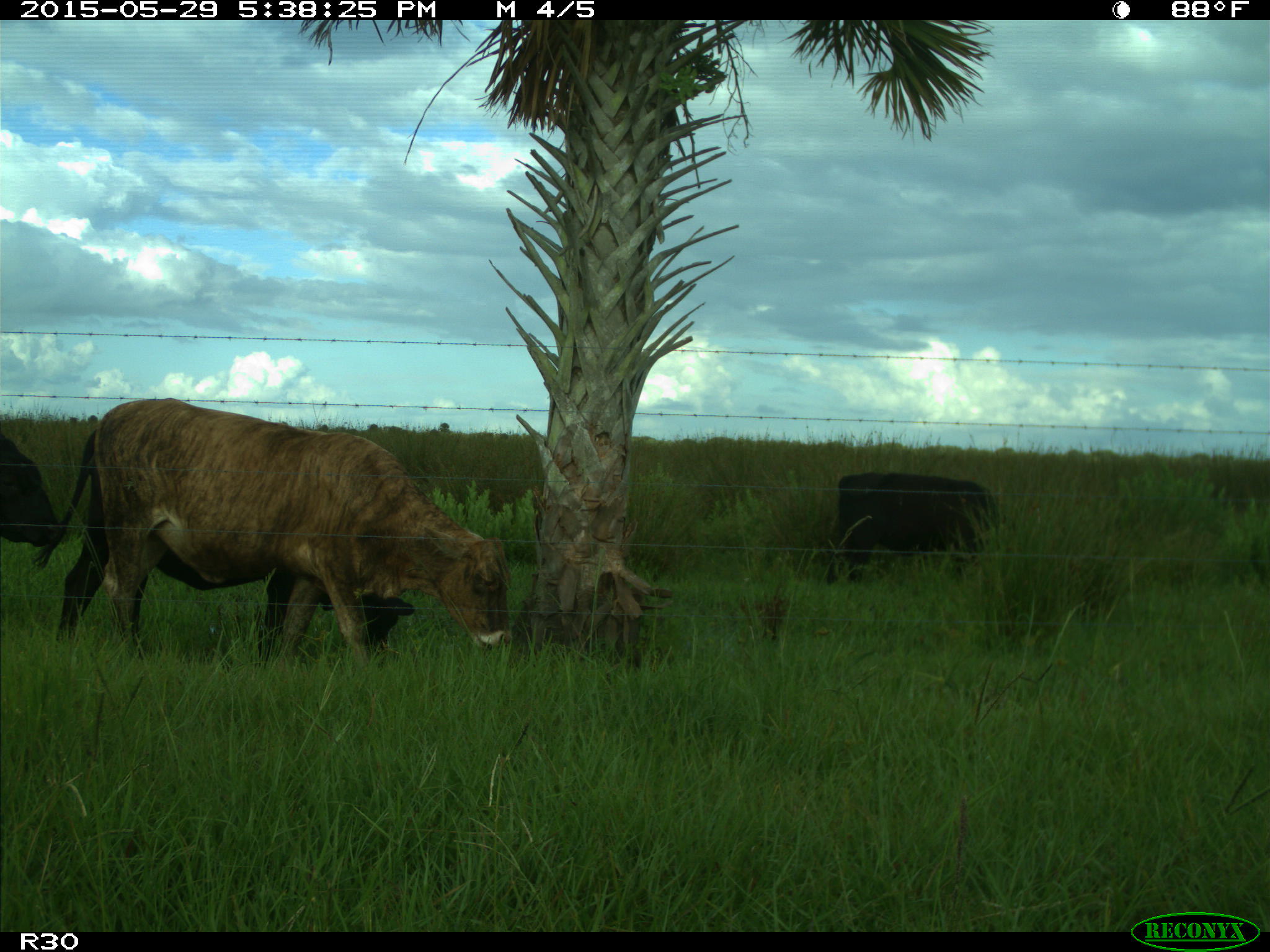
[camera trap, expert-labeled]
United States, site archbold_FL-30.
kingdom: Animalia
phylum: Chordata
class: Mammalia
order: Artiodactyla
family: Bovidae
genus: Bos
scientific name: Bos taurus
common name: domestic cow